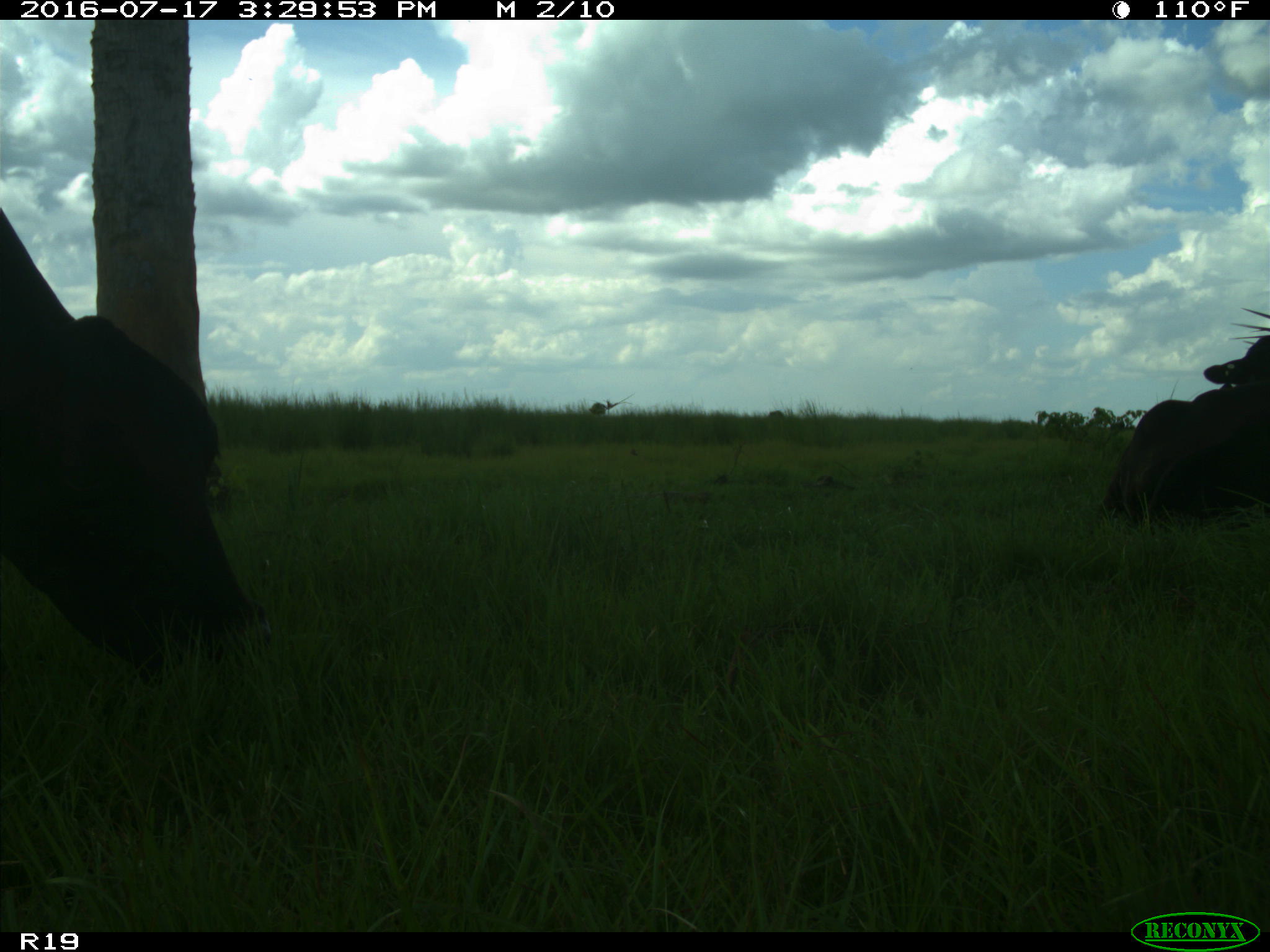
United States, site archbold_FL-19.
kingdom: Animalia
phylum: Chordata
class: Mammalia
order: Artiodactyla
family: Bovidae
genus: Bos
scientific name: Bos taurus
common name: domestic cow